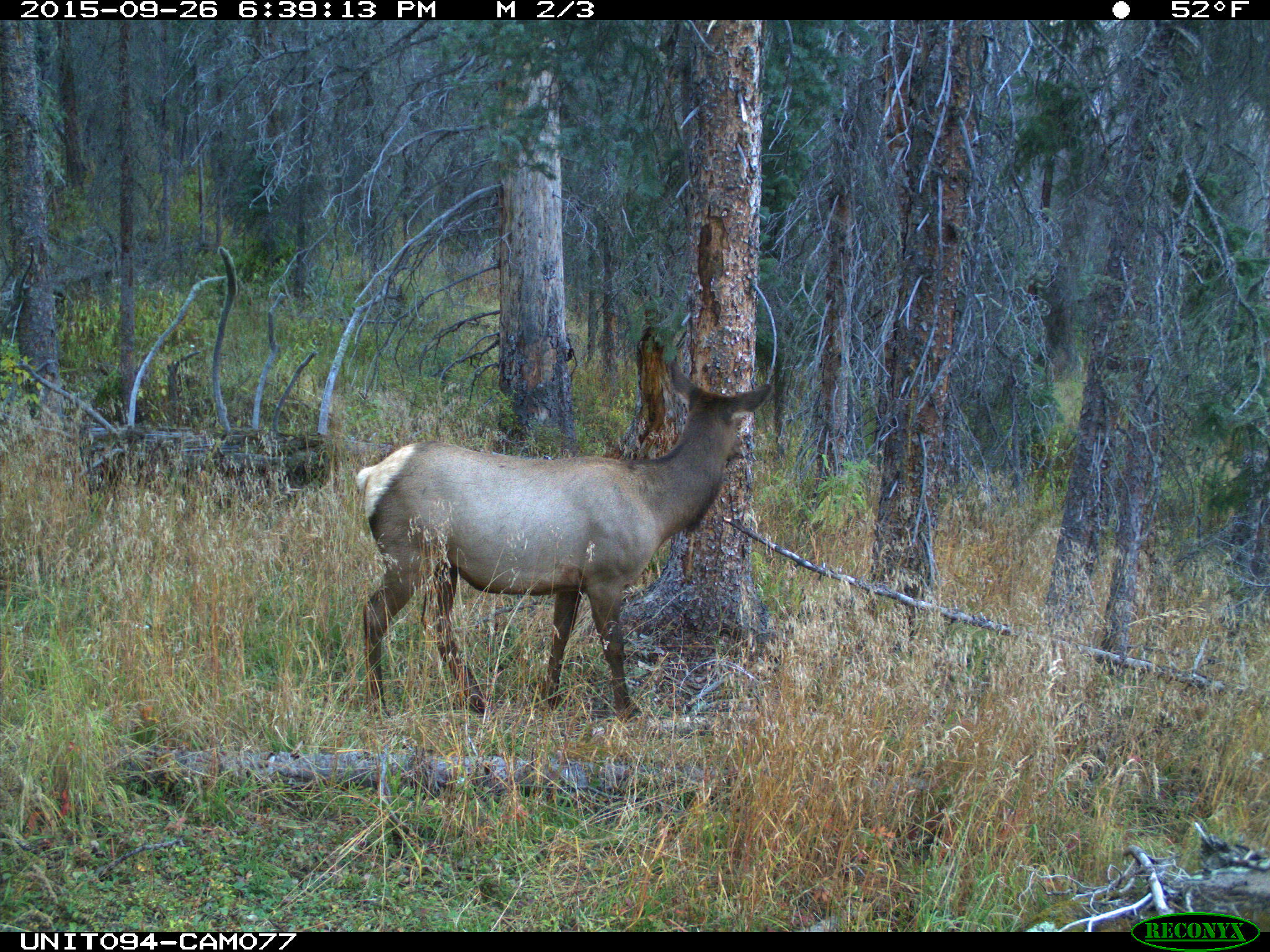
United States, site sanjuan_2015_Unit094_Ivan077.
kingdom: Animalia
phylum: Chordata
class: Mammalia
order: Artiodactyla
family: Cervidae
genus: Cervus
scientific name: Cervus elaphus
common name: red deer